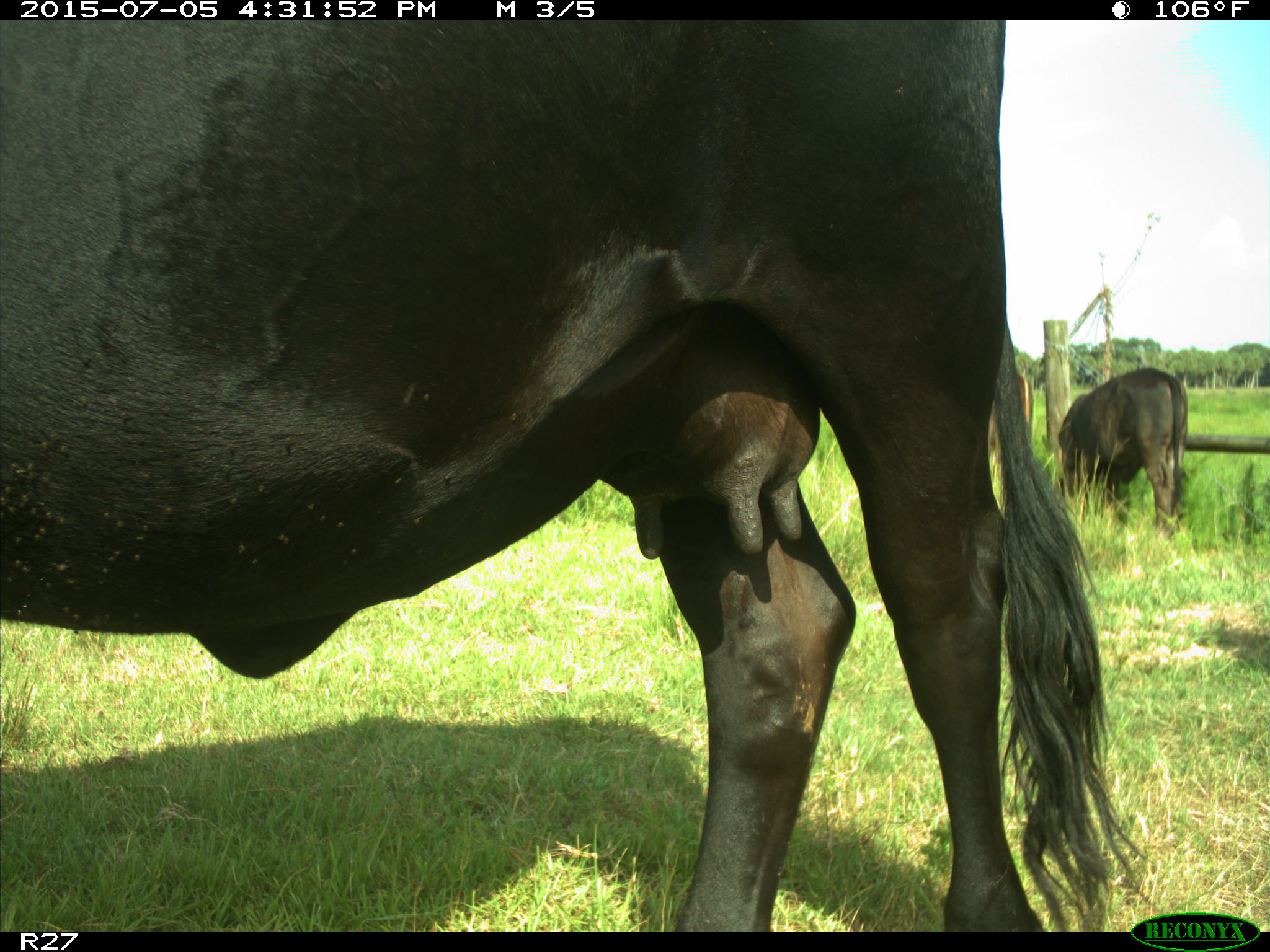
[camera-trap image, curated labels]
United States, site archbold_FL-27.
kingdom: Animalia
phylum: Chordata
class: Mammalia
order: Artiodactyla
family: Bovidae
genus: Bos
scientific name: Bos taurus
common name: domestic cow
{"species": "Bos taurus (domestic cow)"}